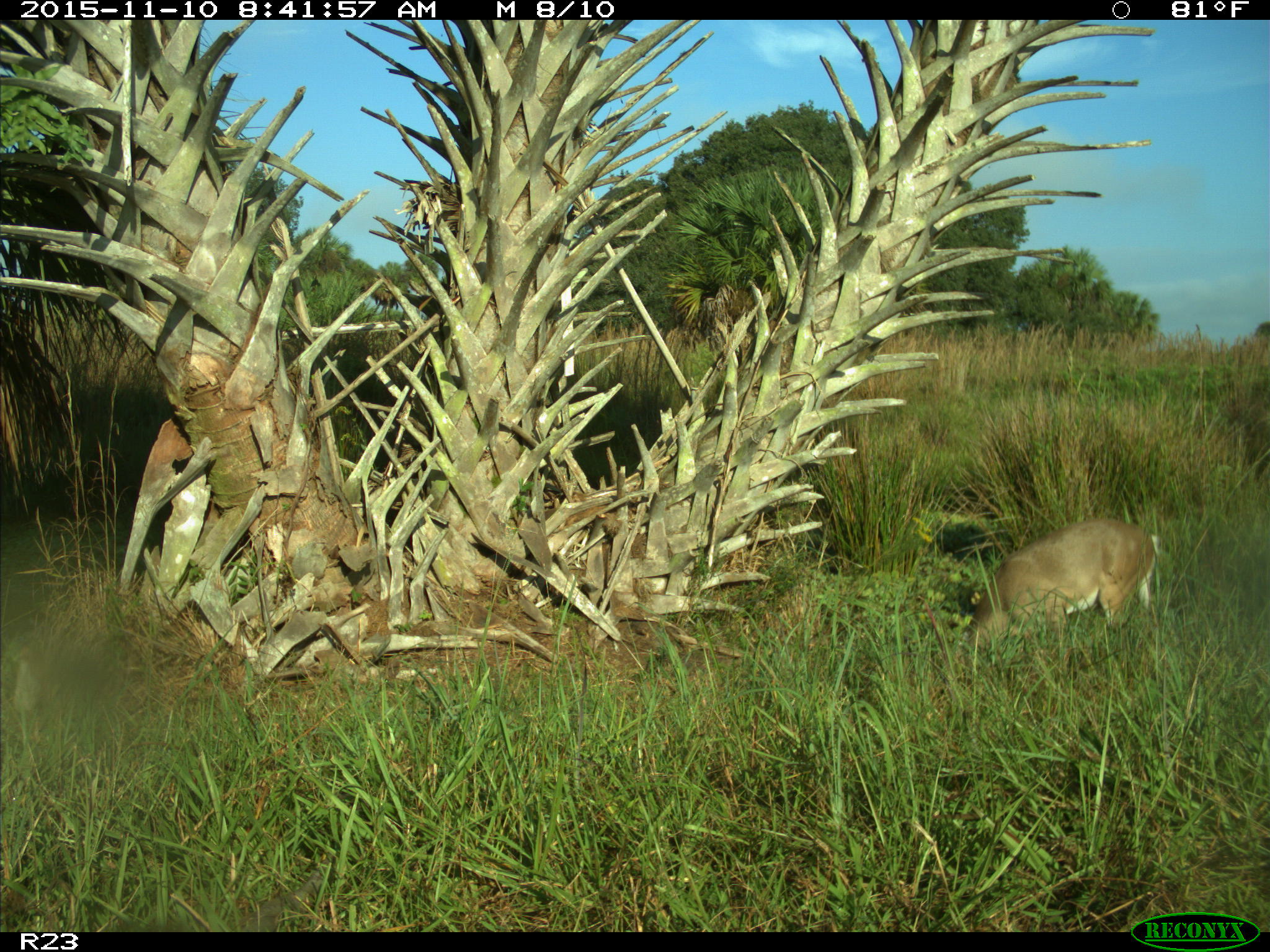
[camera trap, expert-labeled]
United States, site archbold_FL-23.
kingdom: Animalia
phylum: Chordata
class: Mammalia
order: Artiodactyla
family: Cervidae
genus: Odocoileus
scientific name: Odocoileus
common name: deer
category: unidentified deer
Unidentified deer (deer) (Odocoileus).